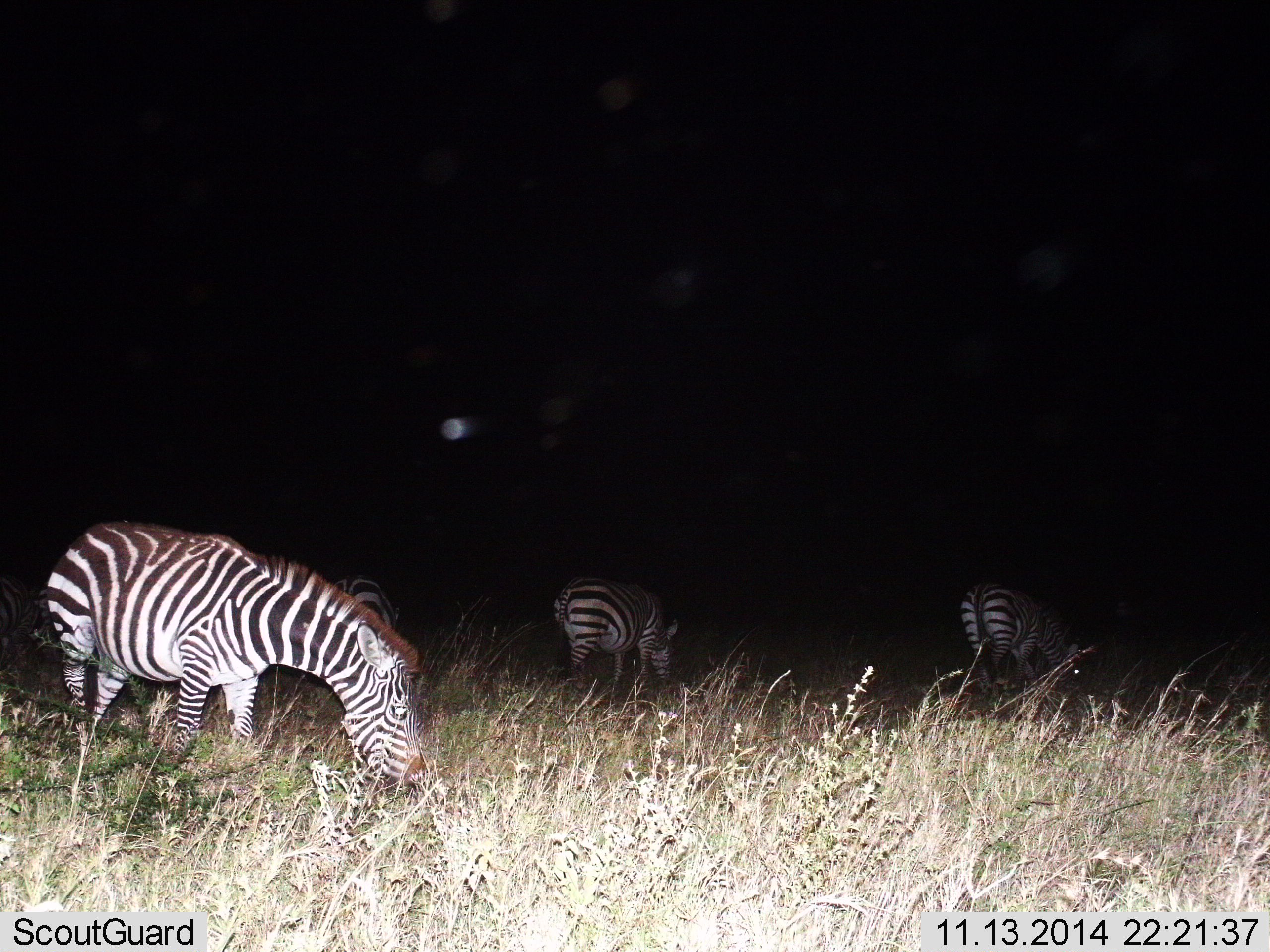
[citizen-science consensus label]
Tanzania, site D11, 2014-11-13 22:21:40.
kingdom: Animalia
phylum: Chordata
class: Mammalia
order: Perissodactyla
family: Equidae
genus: Equus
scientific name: Equus quagga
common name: plains zebra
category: zebra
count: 4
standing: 30%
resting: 0%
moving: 0%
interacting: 0%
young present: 0%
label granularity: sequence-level